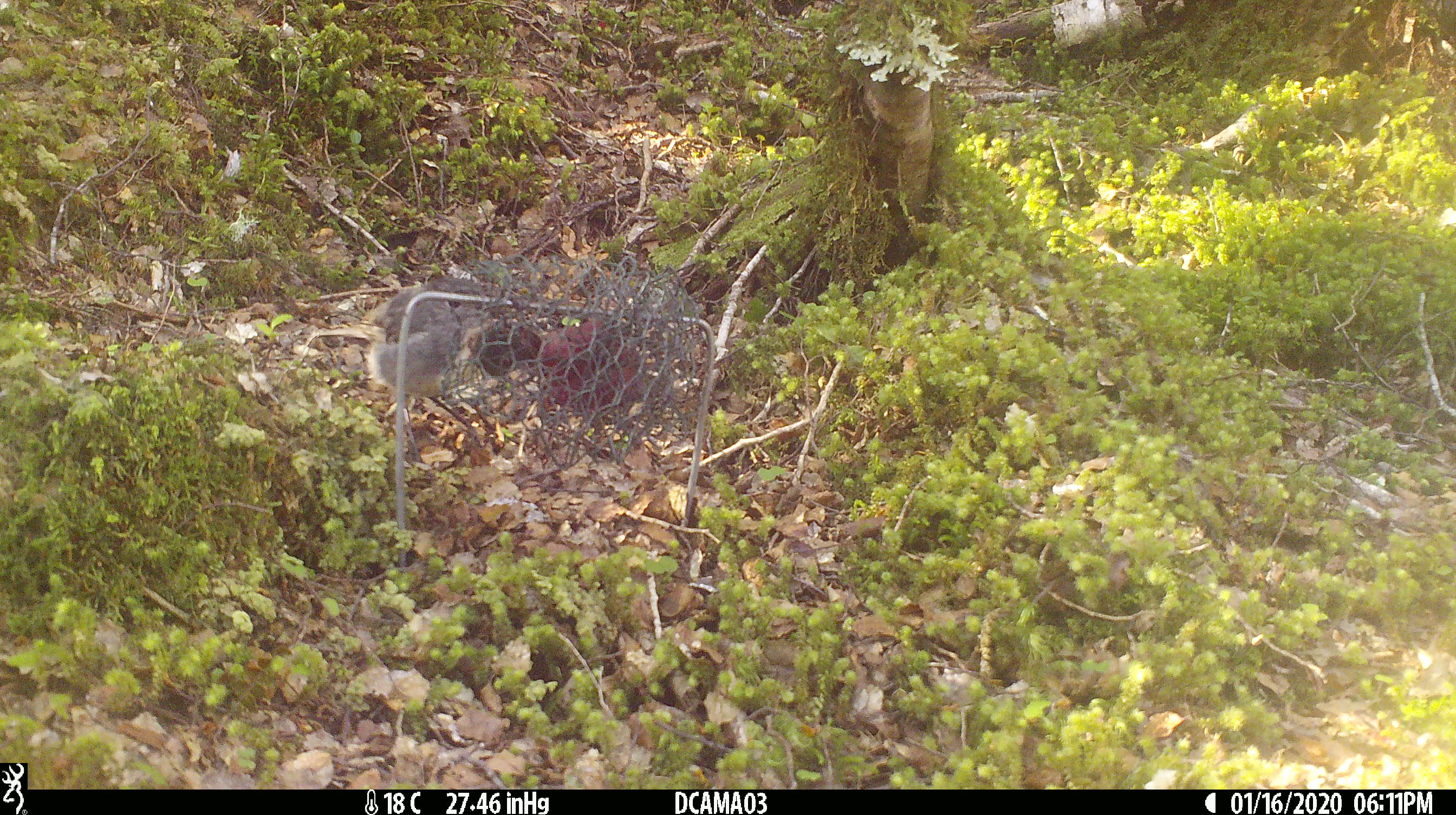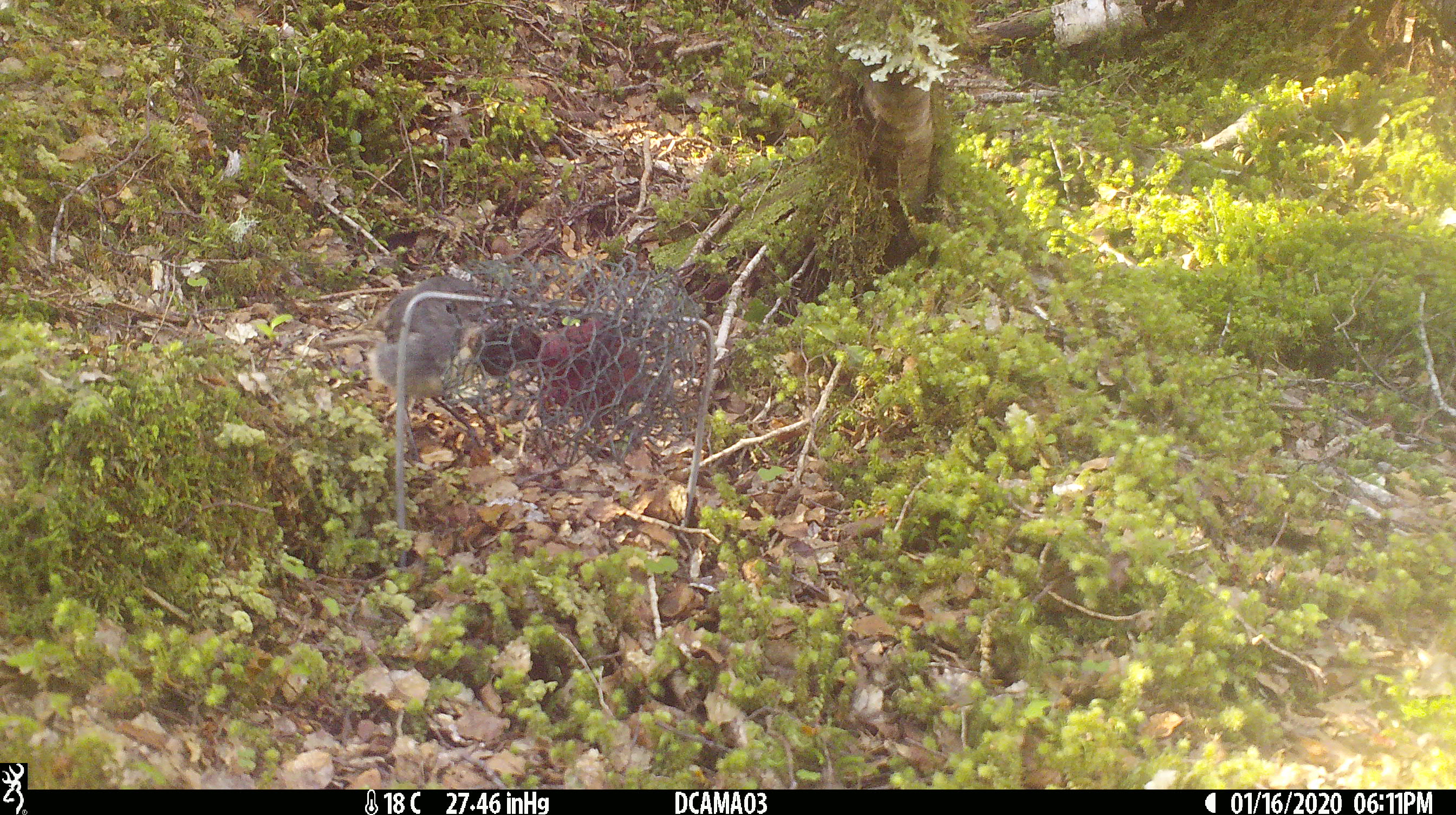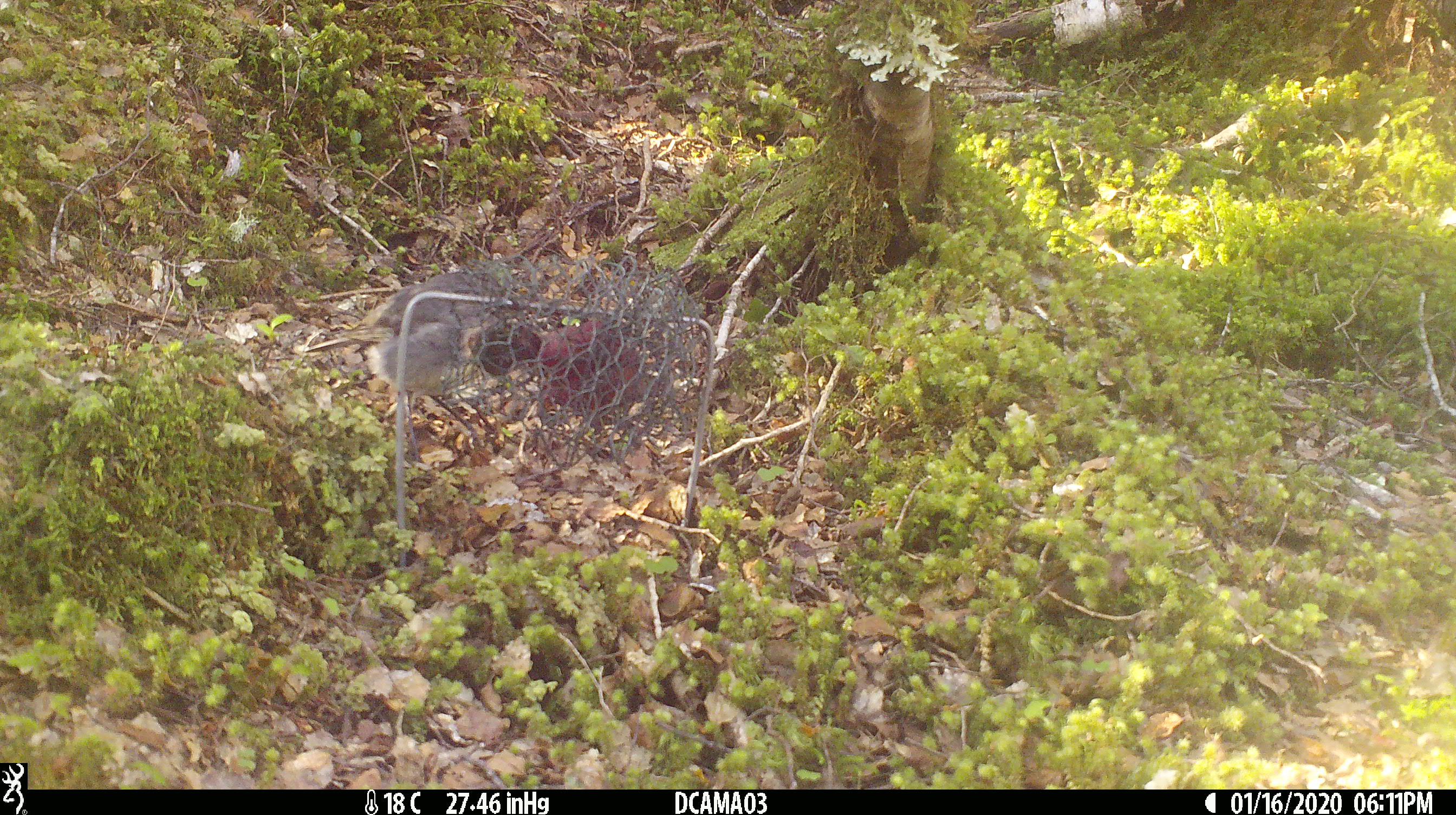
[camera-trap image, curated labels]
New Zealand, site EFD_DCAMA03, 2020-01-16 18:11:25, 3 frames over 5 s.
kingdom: Animalia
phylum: Chordata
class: Aves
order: Passeriformes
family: Petroicidae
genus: Petroica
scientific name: Petroica australis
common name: new zealand robin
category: robin